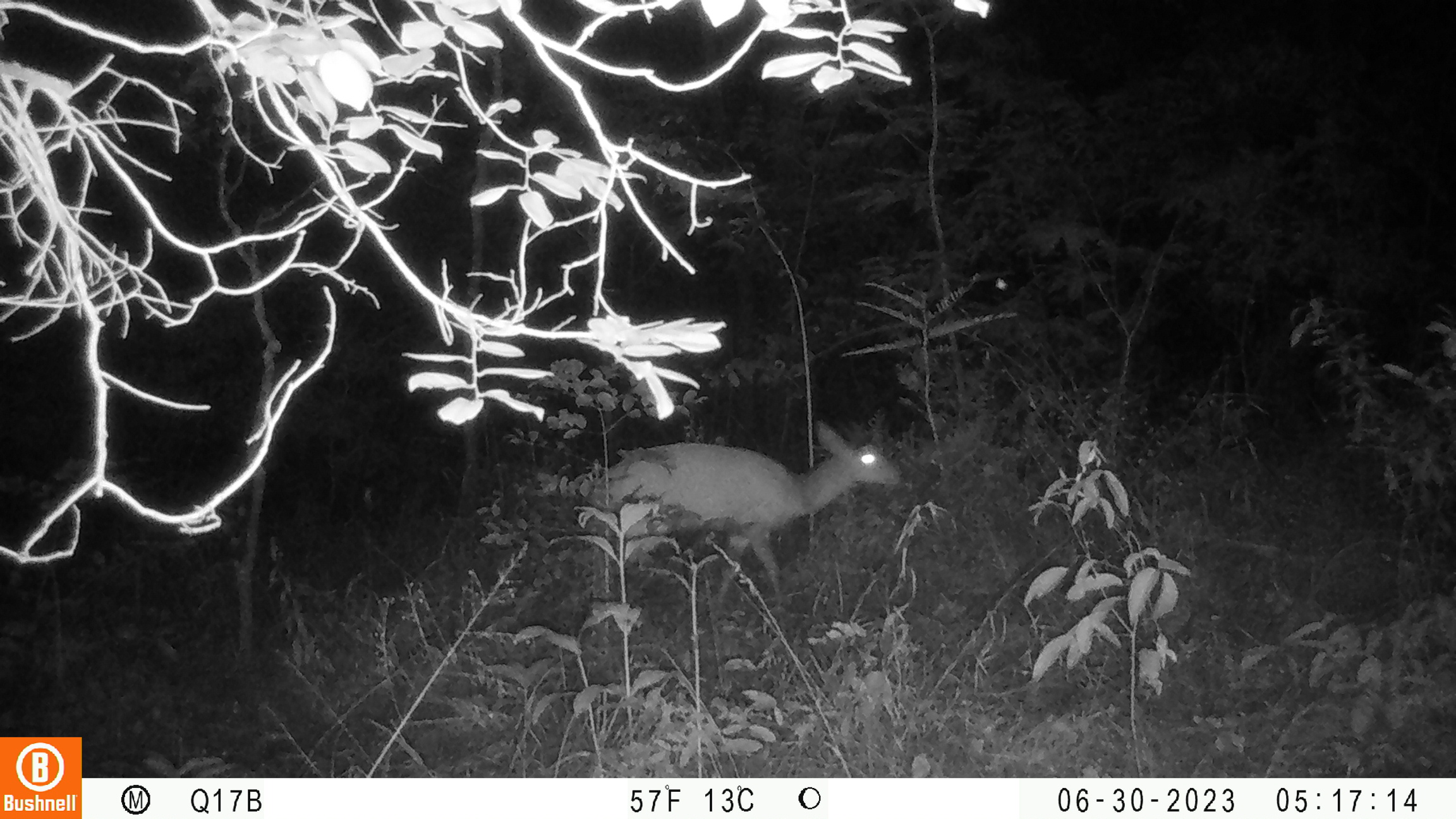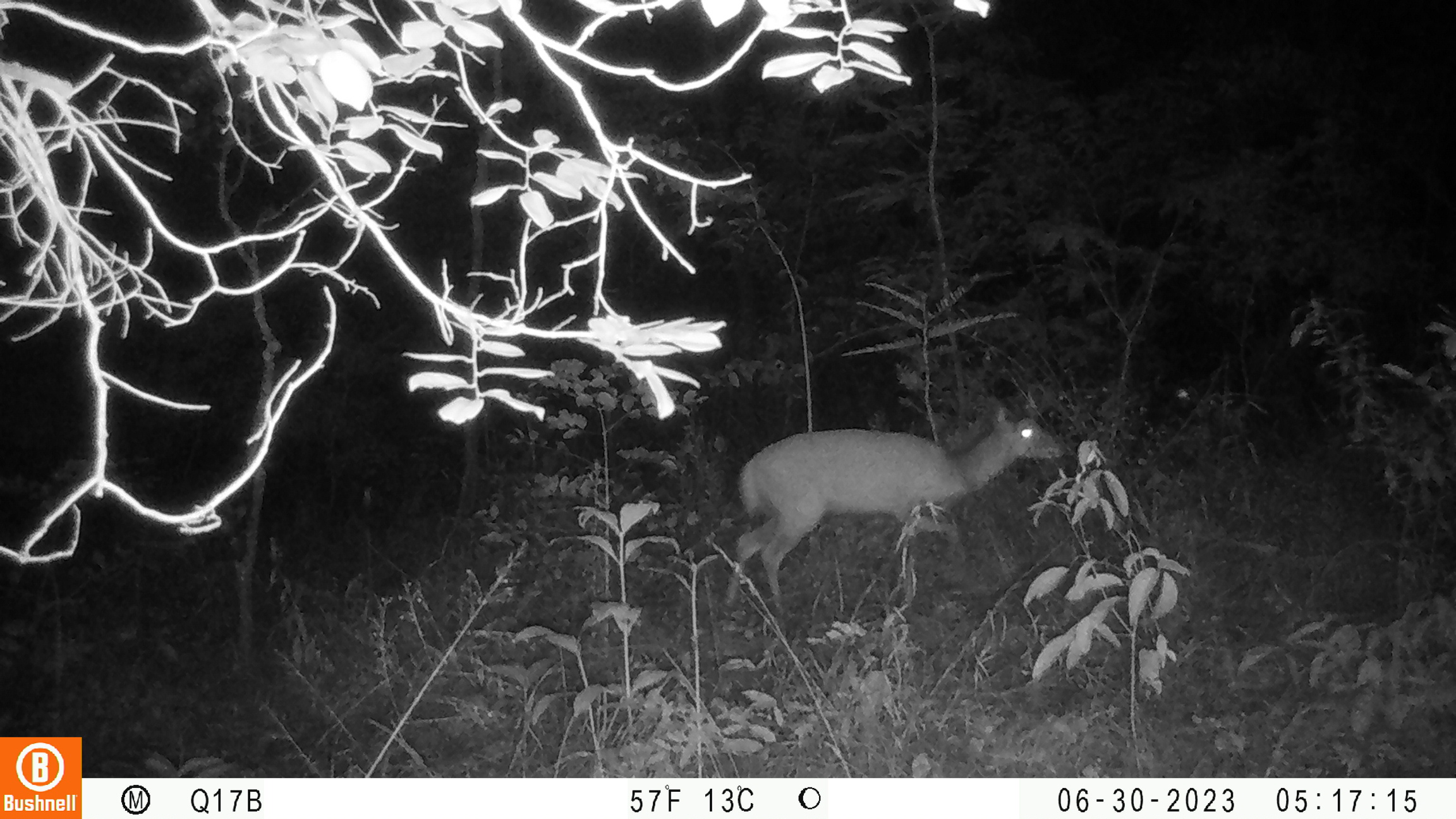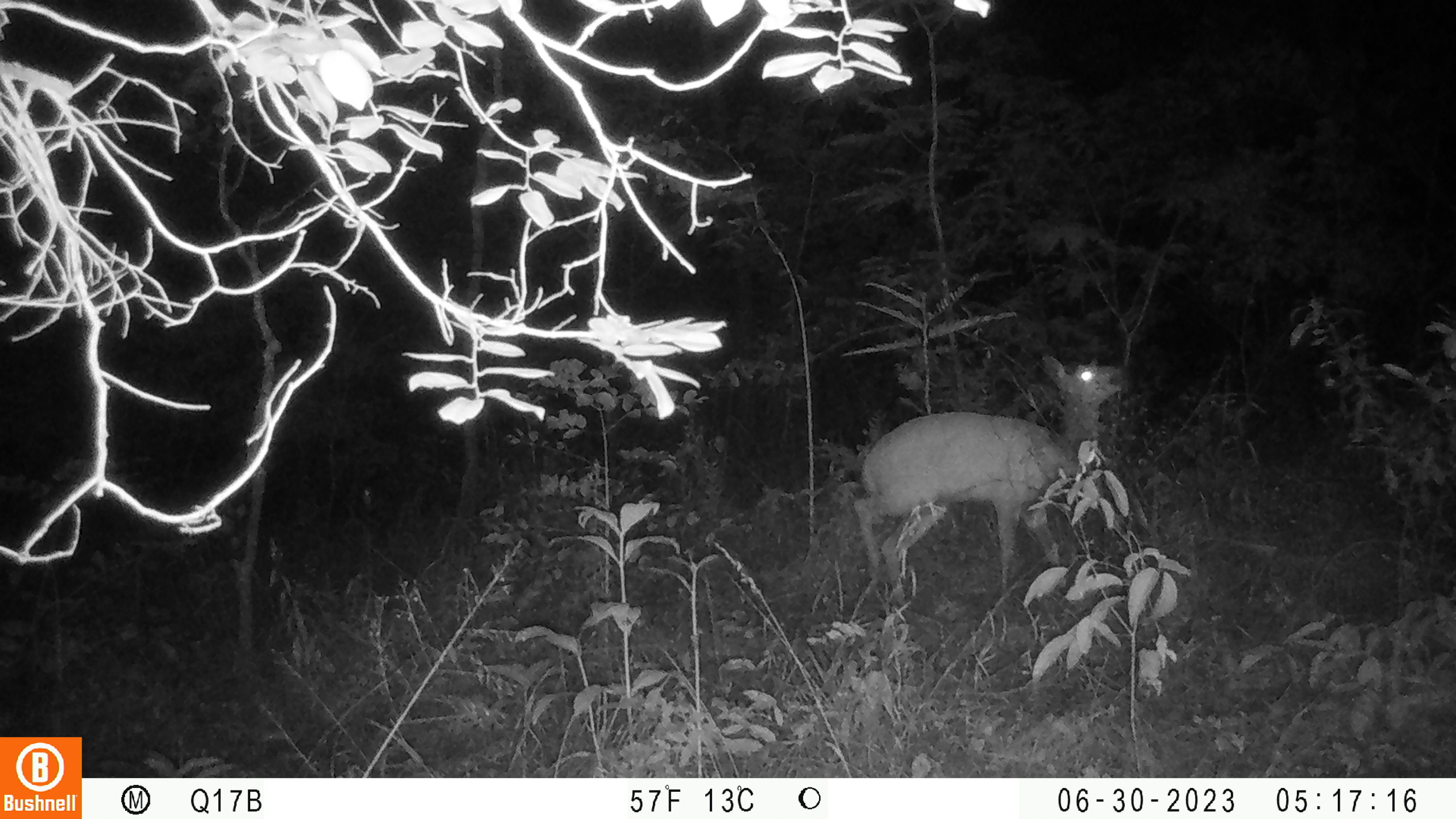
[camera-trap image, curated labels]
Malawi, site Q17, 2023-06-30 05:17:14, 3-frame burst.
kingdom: Animalia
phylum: Chordata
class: Mammalia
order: Artiodactyla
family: Bovidae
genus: Tragelaphus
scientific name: Tragelaphus sylvaticus sylvaticus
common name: cape bushbuck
Cape bushbuck (Tragelaphus sylvaticus sylvaticus), count 1.